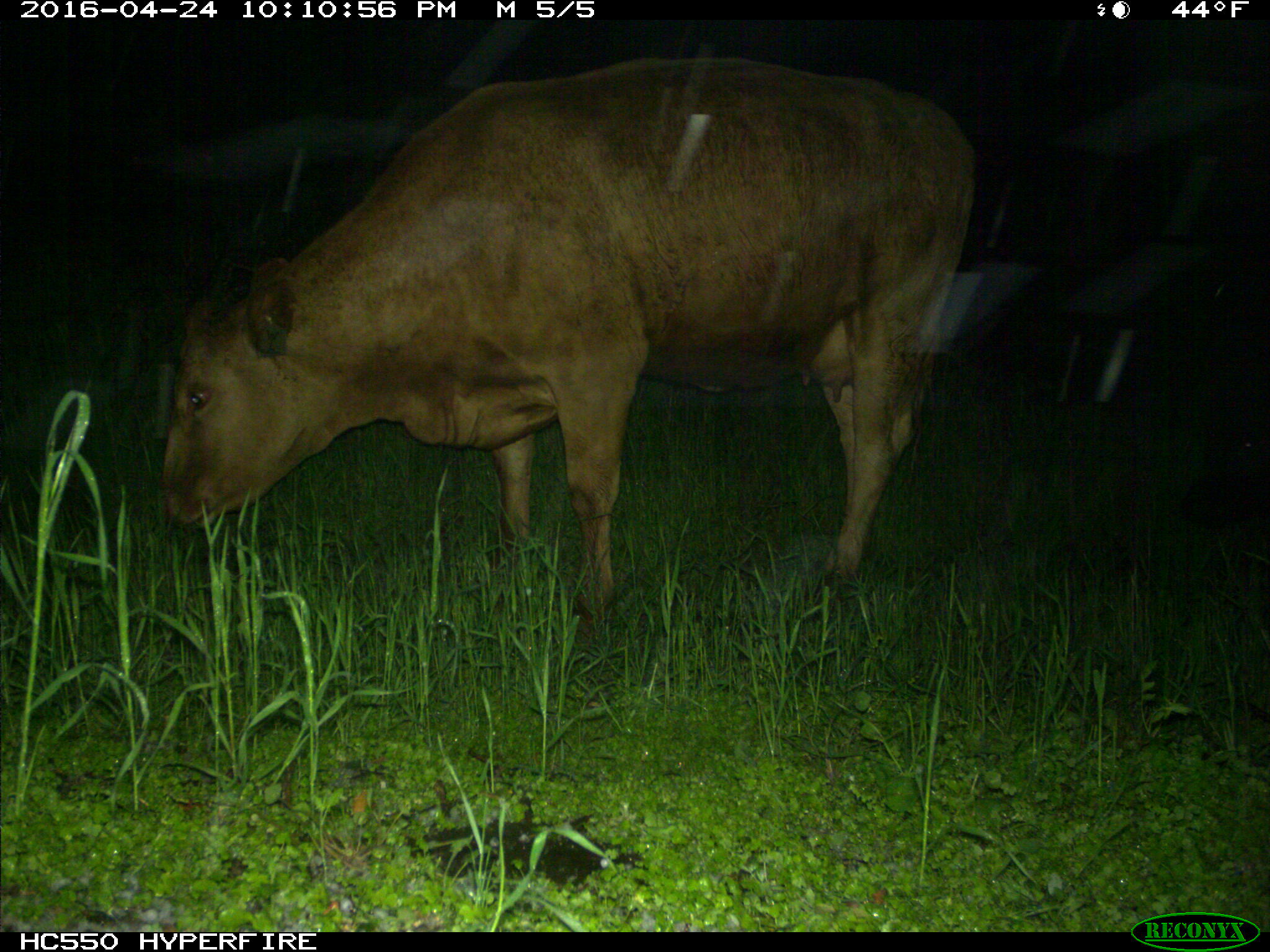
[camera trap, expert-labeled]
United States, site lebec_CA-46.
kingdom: Animalia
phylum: Chordata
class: Mammalia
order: Artiodactyla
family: Bovidae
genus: Bos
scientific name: Bos taurus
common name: domestic cow